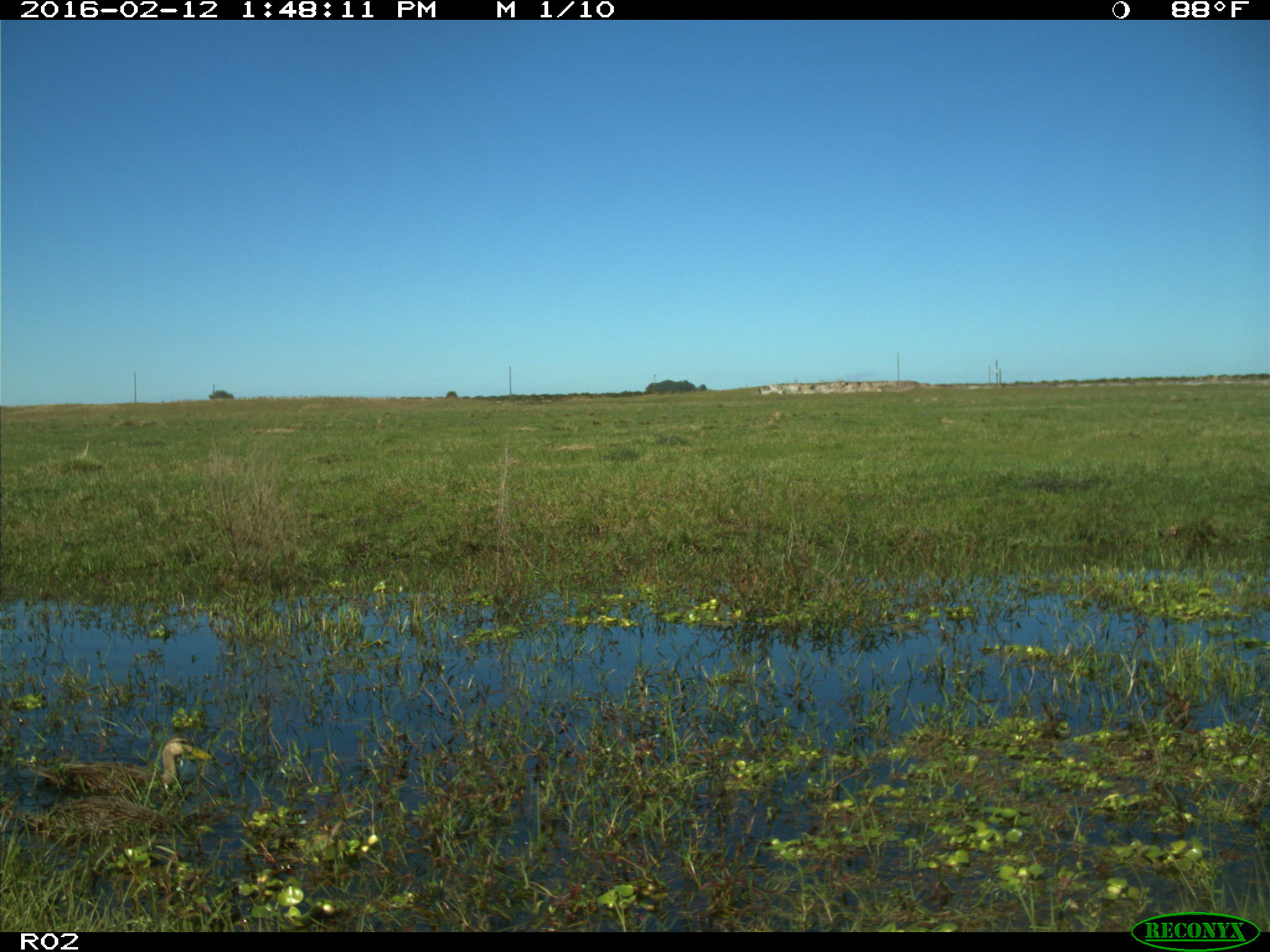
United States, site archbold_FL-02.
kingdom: Animalia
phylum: Chordata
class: Aves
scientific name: Aves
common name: birds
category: unidentified bird